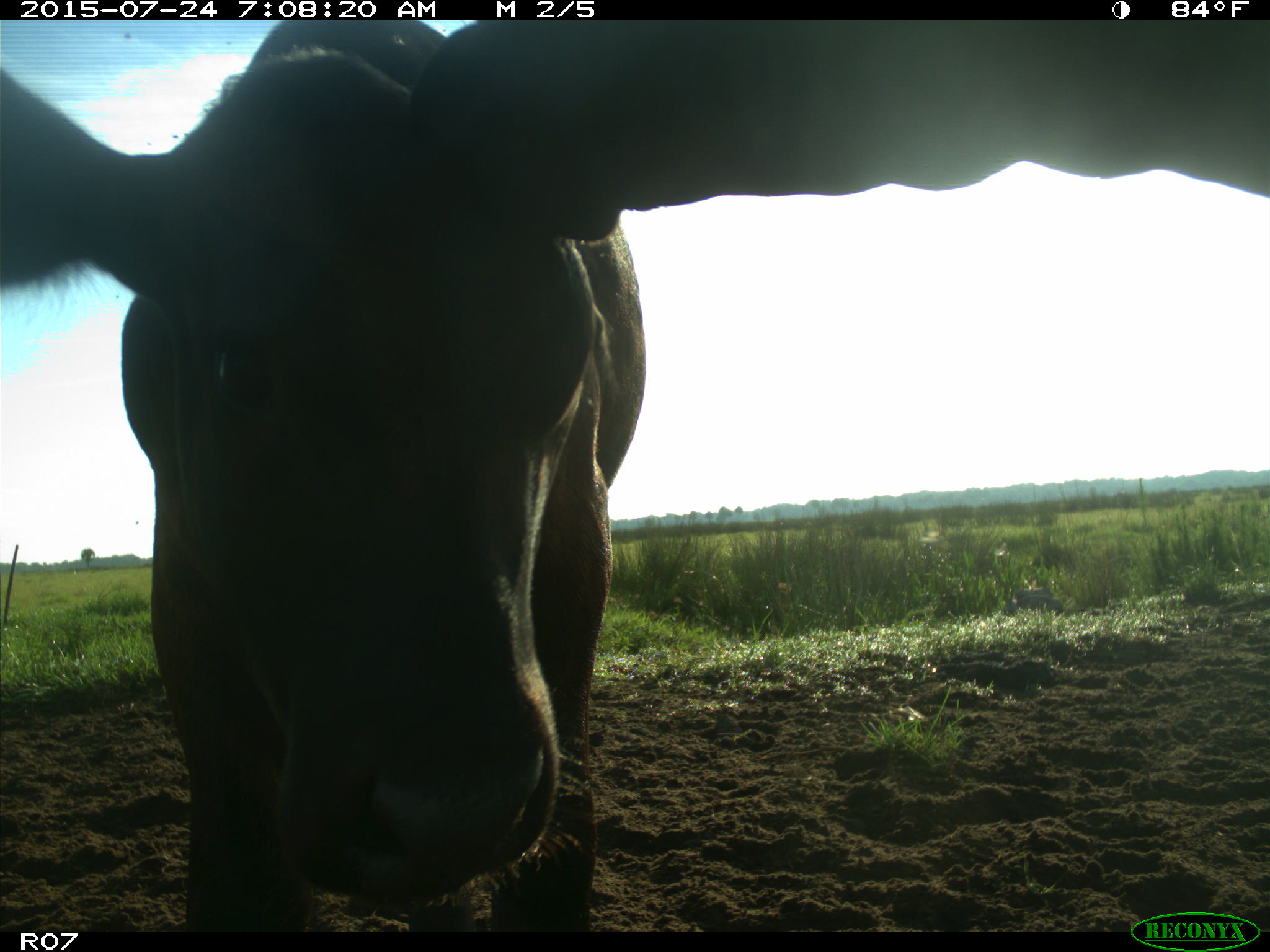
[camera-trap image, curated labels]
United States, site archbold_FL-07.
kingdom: Animalia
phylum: Chordata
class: Mammalia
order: Artiodactyla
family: Bovidae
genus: Bos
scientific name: Bos taurus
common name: domestic cow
Bos taurus (domestic cow).